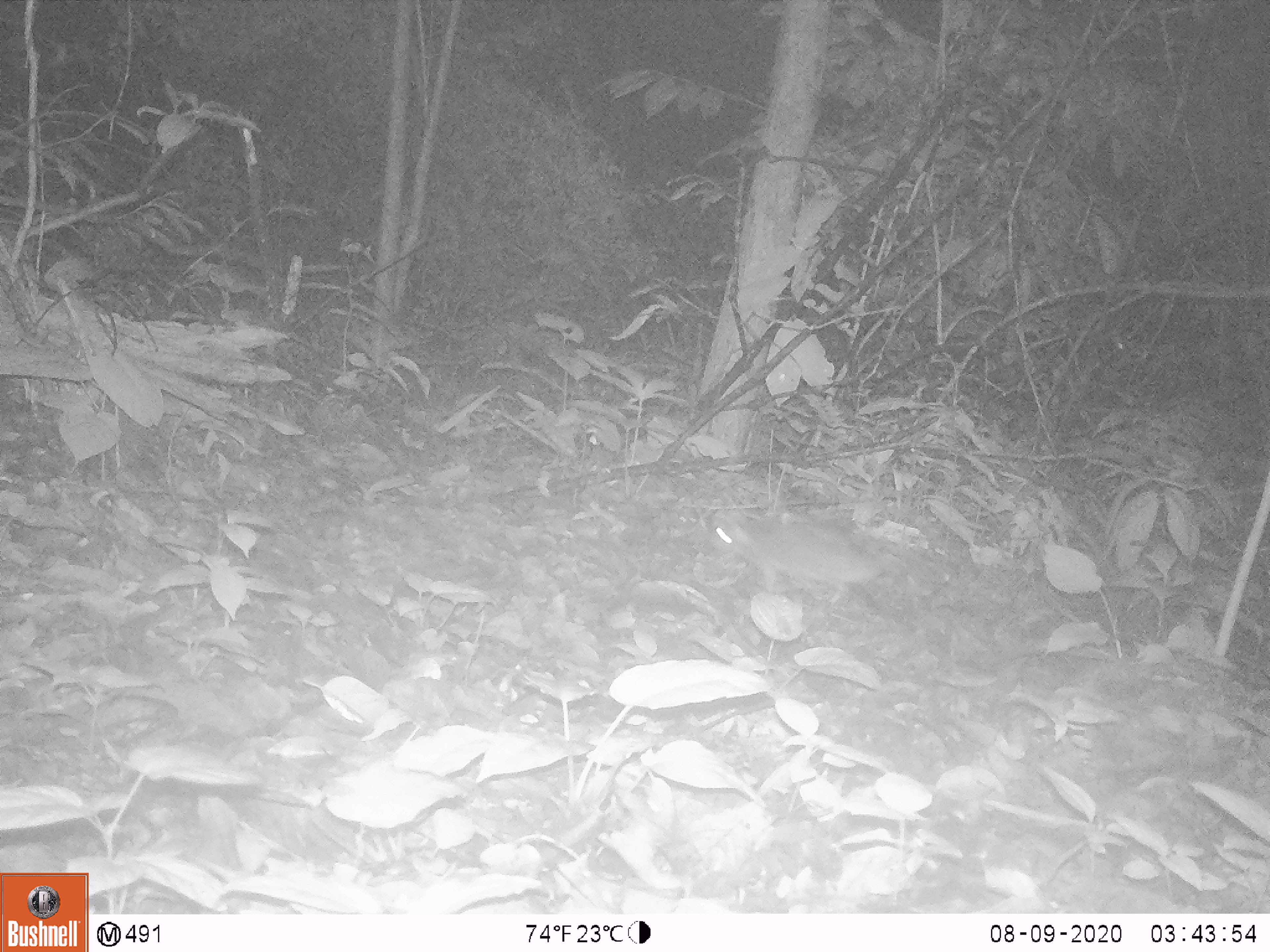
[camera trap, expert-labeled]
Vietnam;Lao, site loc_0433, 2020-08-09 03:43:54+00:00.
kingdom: Animalia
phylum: Chordata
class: Mammalia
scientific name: Mammalia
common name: mammal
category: unidentified small mammal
Unidentified small mammal (mammal) (Mammalia). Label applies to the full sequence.